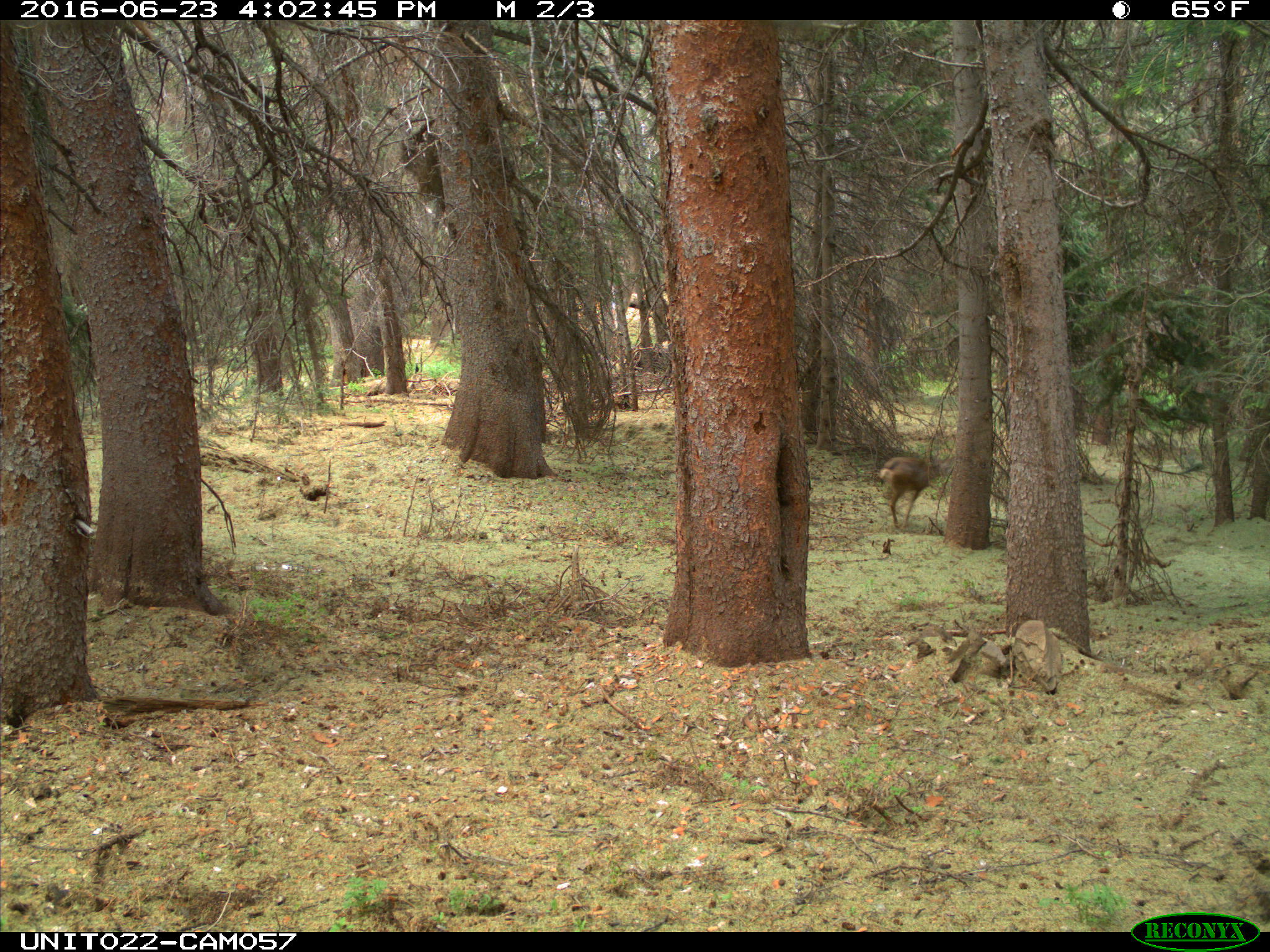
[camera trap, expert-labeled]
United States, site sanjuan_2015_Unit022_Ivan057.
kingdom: Animalia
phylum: Chordata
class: Mammalia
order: Artiodactyla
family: Cervidae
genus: Odocoileus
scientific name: Odocoileus hemionus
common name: mule deer